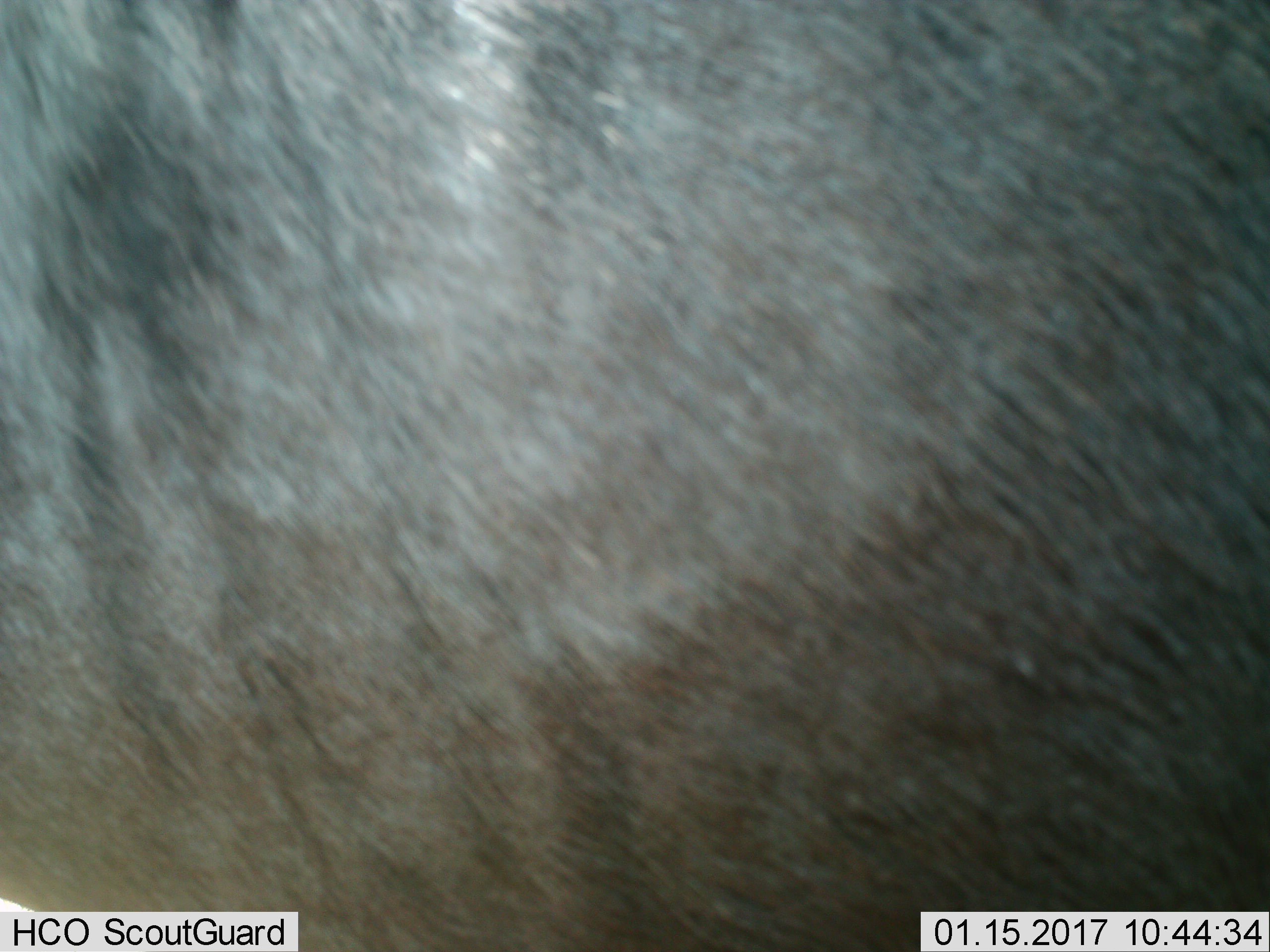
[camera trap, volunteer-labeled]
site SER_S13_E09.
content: unidentified animal